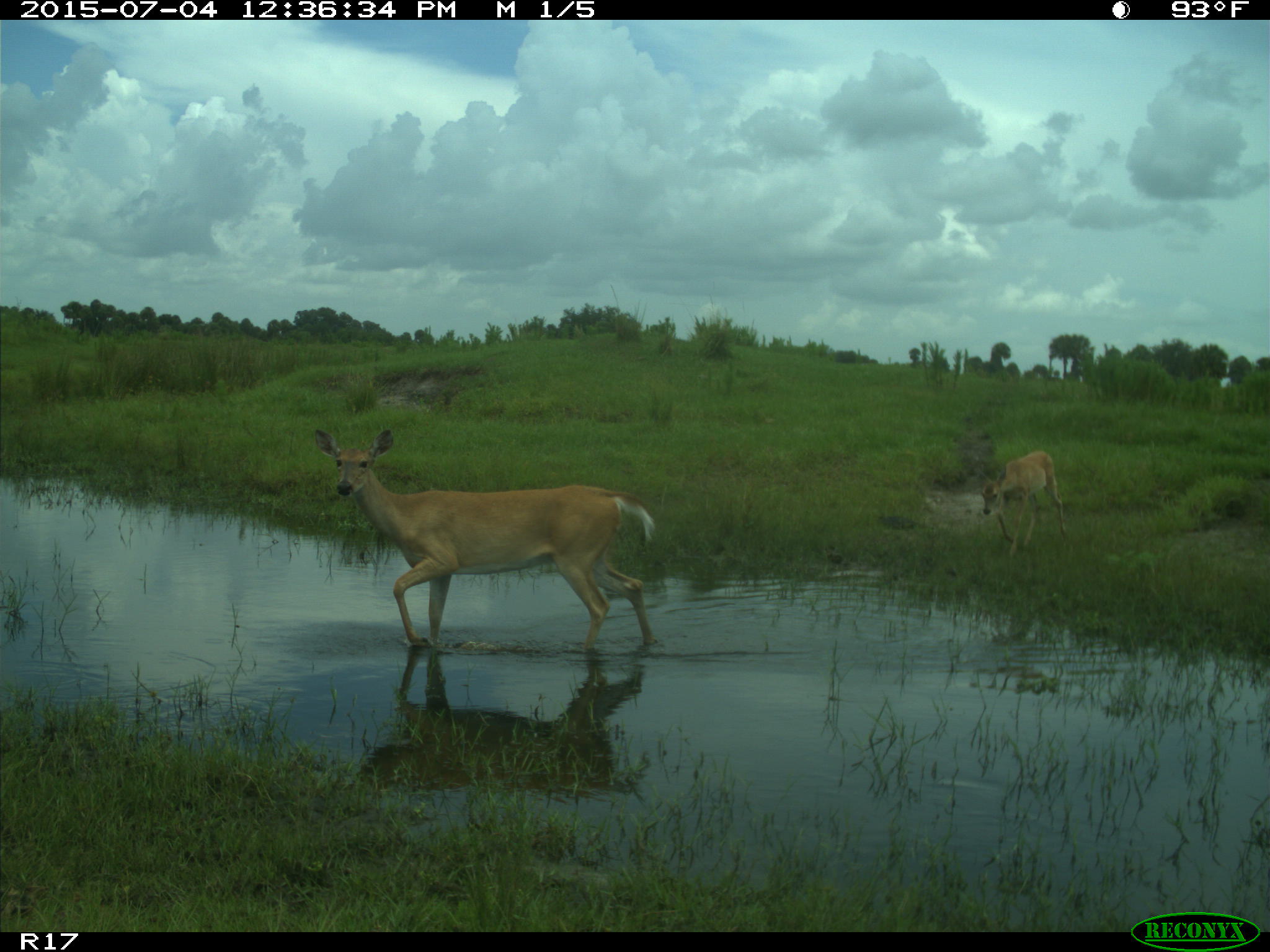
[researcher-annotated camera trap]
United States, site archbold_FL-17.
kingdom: Animalia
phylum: Chordata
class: Mammalia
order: Artiodactyla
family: Cervidae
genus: Odocoileus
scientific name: Odocoileus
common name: deer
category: unidentified deer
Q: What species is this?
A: Unidentified deer (deer) (Odocoileus).